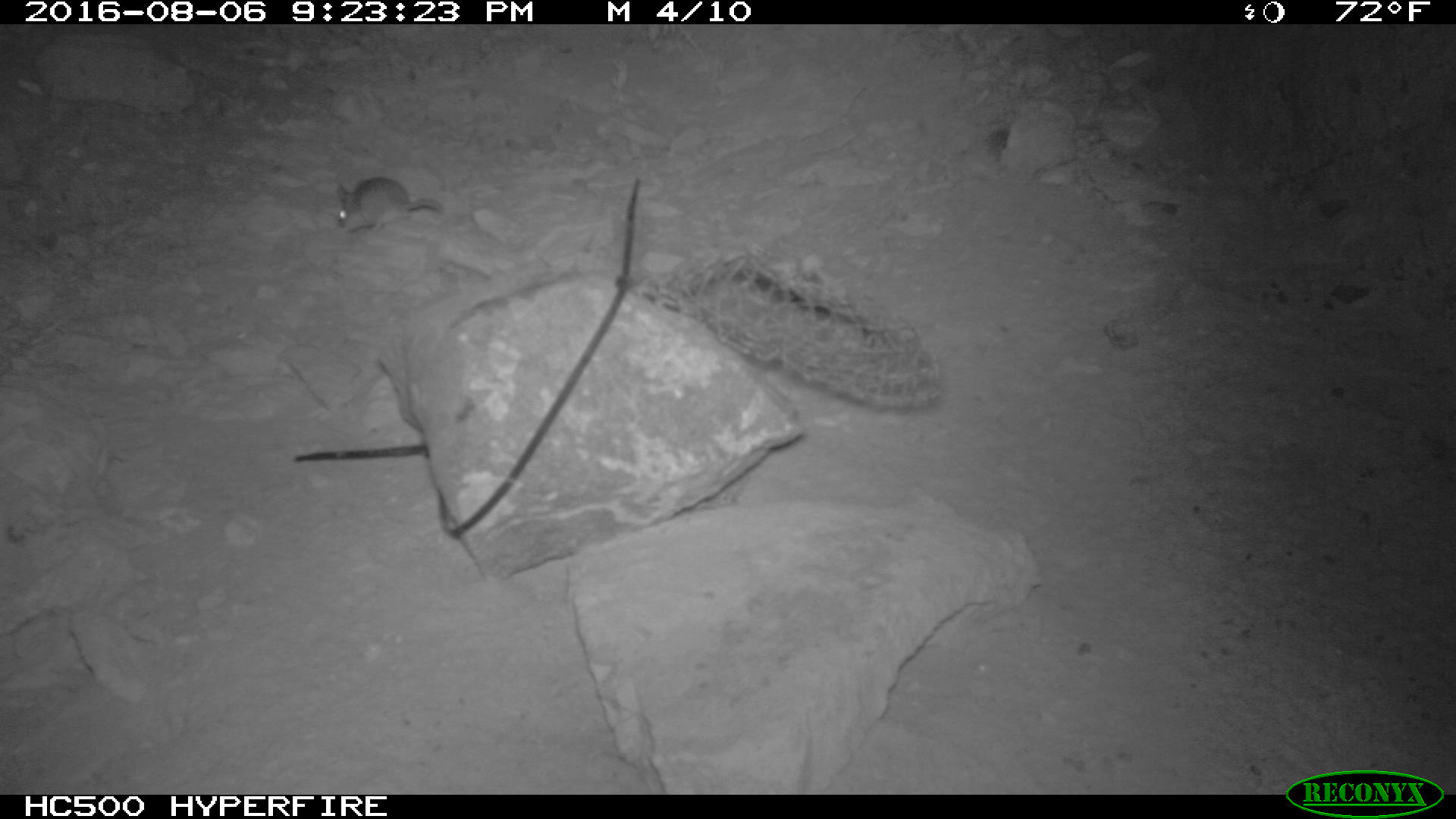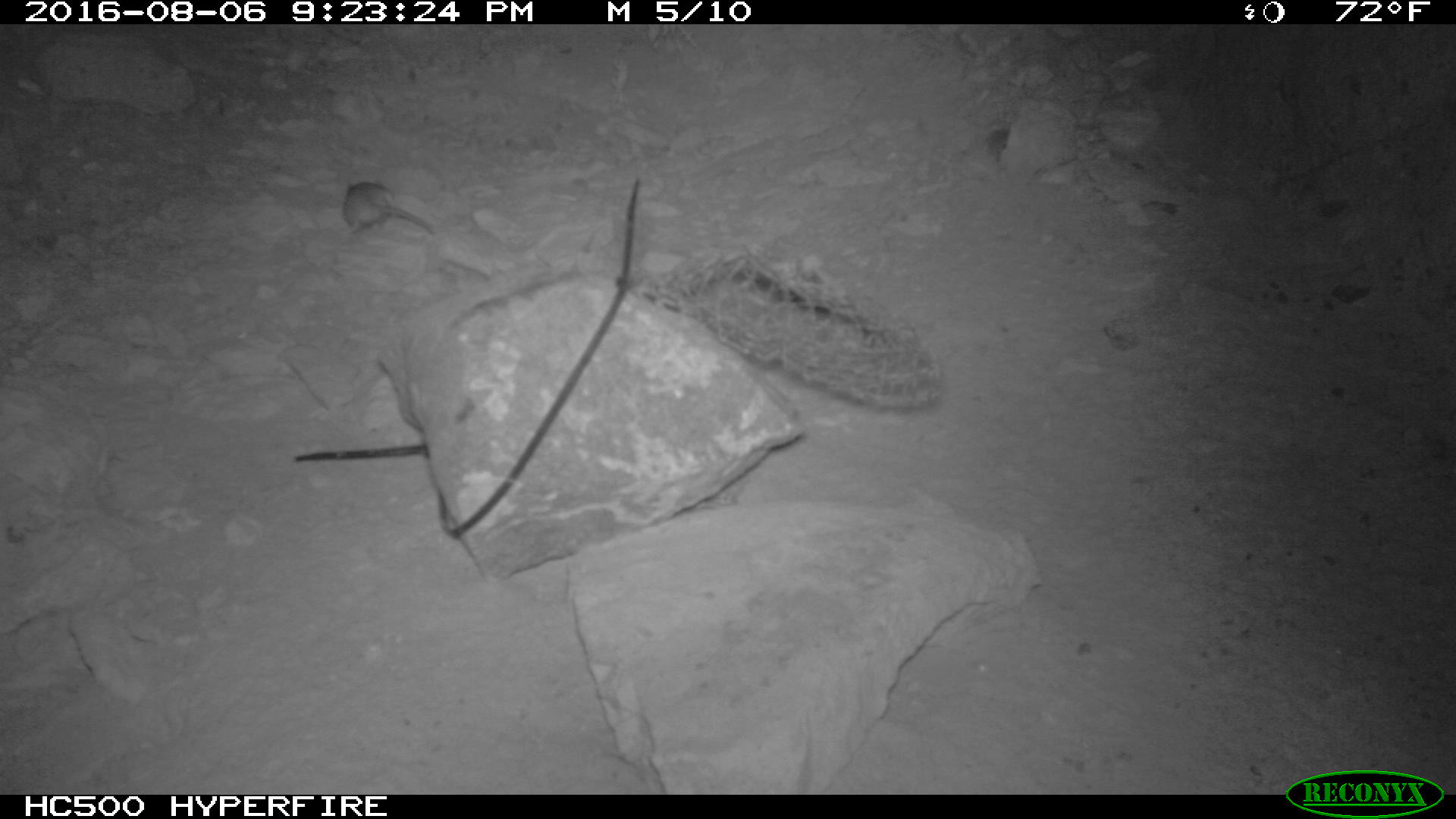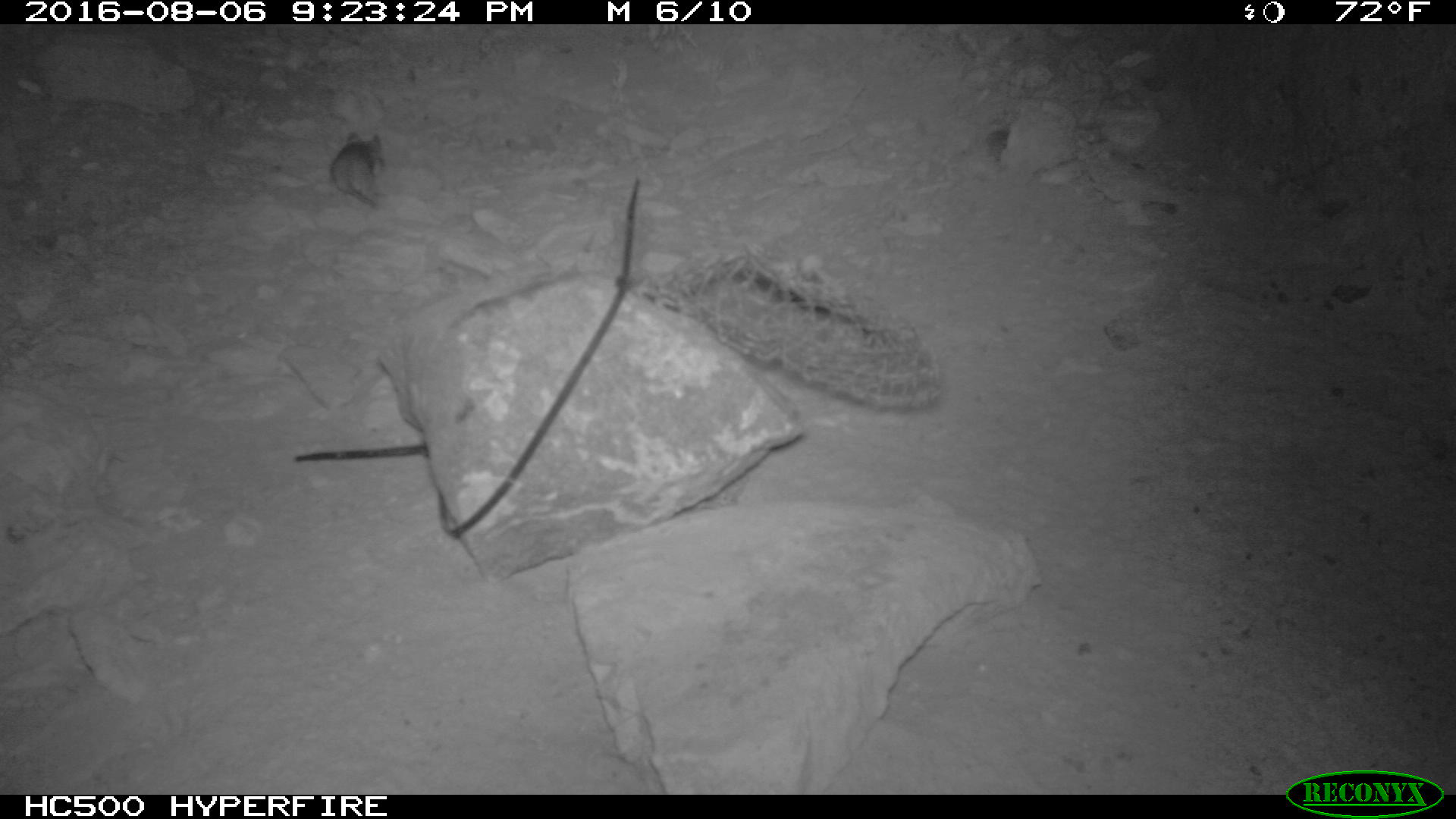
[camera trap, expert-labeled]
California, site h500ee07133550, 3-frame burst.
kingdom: Animalia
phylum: Chordata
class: Mammalia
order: Rodentia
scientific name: Rodentia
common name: rodent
Rodent (Rodentia).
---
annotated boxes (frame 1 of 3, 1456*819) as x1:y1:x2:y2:
rodent: 335:175:443:242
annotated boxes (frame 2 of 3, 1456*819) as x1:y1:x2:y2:
rodent: 344:175:440:234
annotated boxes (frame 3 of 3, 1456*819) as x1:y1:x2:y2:
rodent: 330:130:383:206